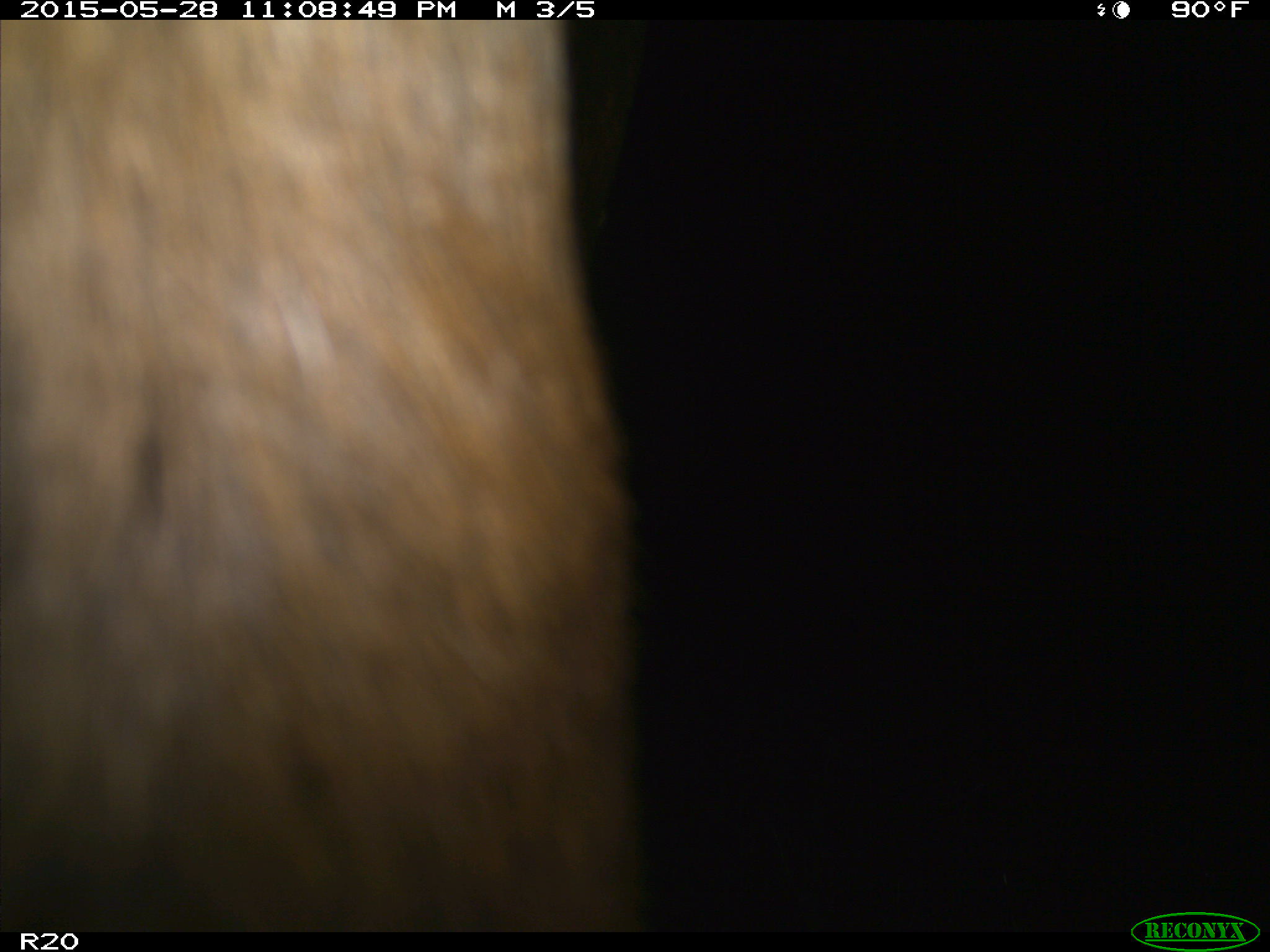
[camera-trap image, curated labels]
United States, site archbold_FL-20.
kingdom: Animalia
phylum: Chordata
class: Mammalia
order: Artiodactyla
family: Bovidae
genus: Bos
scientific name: Bos taurus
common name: domestic cow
Bos taurus (domestic cow).